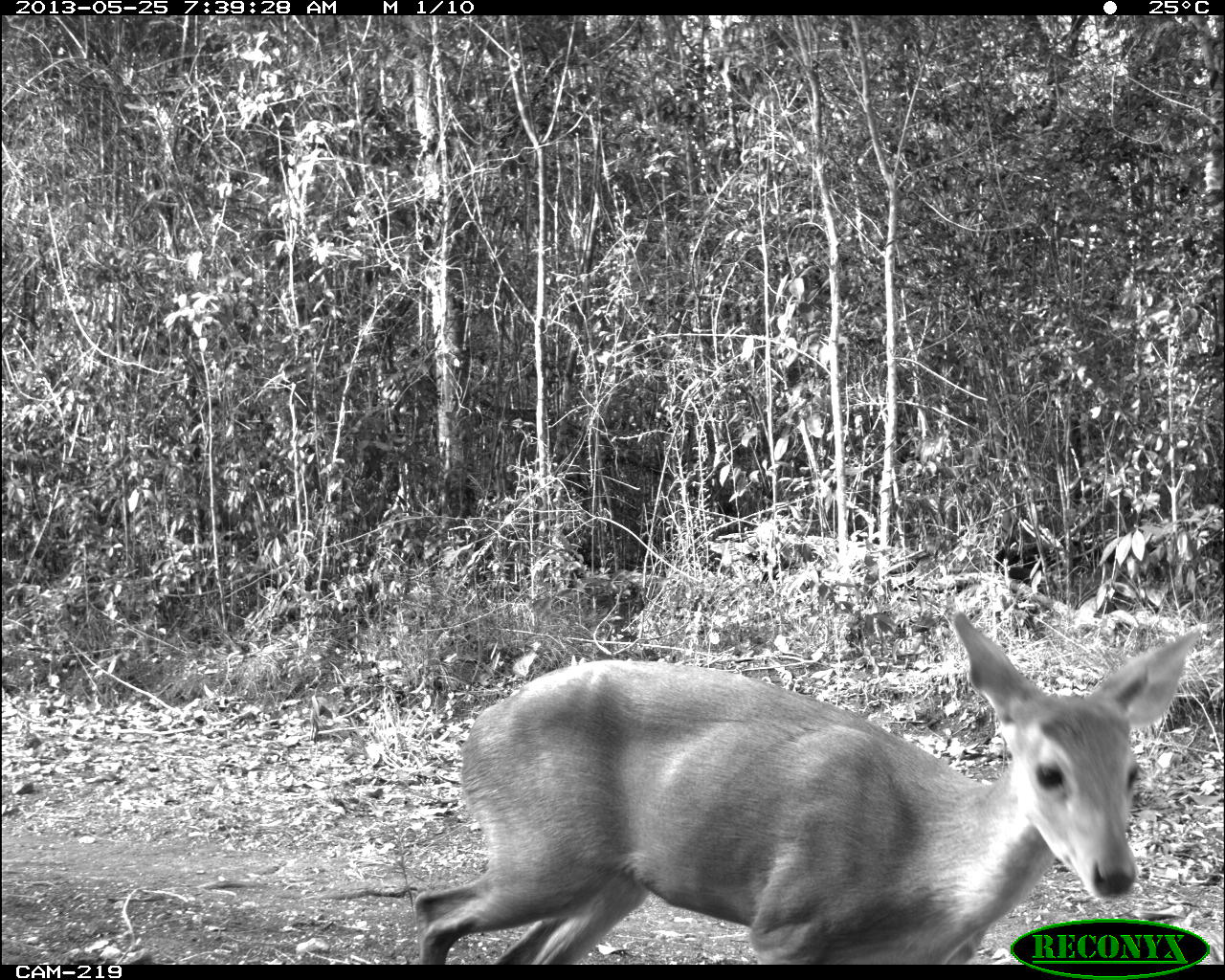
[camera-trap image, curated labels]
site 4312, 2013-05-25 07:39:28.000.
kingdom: Animalia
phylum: Chordata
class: Mammalia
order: Artiodactyla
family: Cervidae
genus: Odocoileus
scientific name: Odocoileus virginianus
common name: white-tailed deer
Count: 1.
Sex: female.